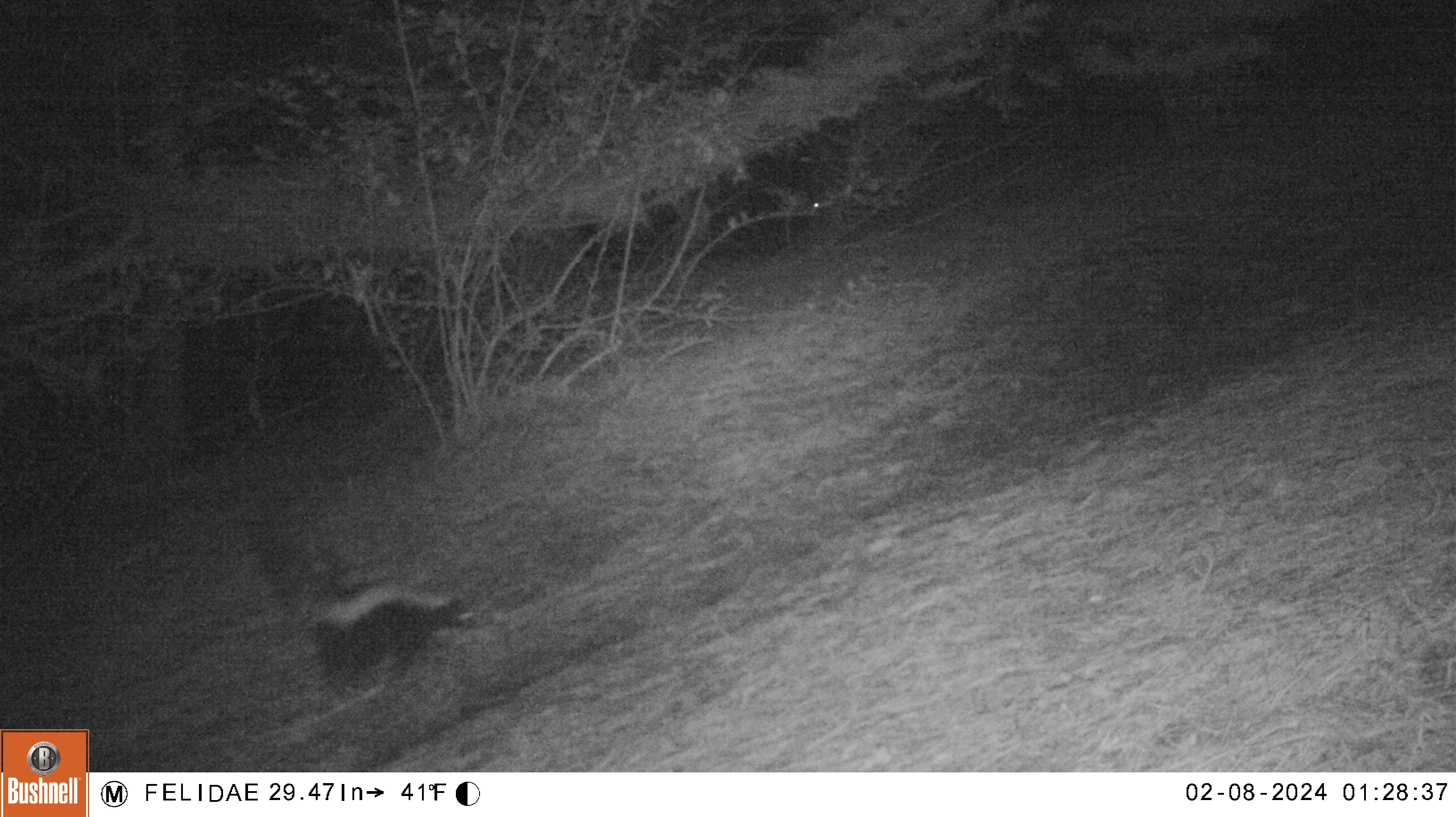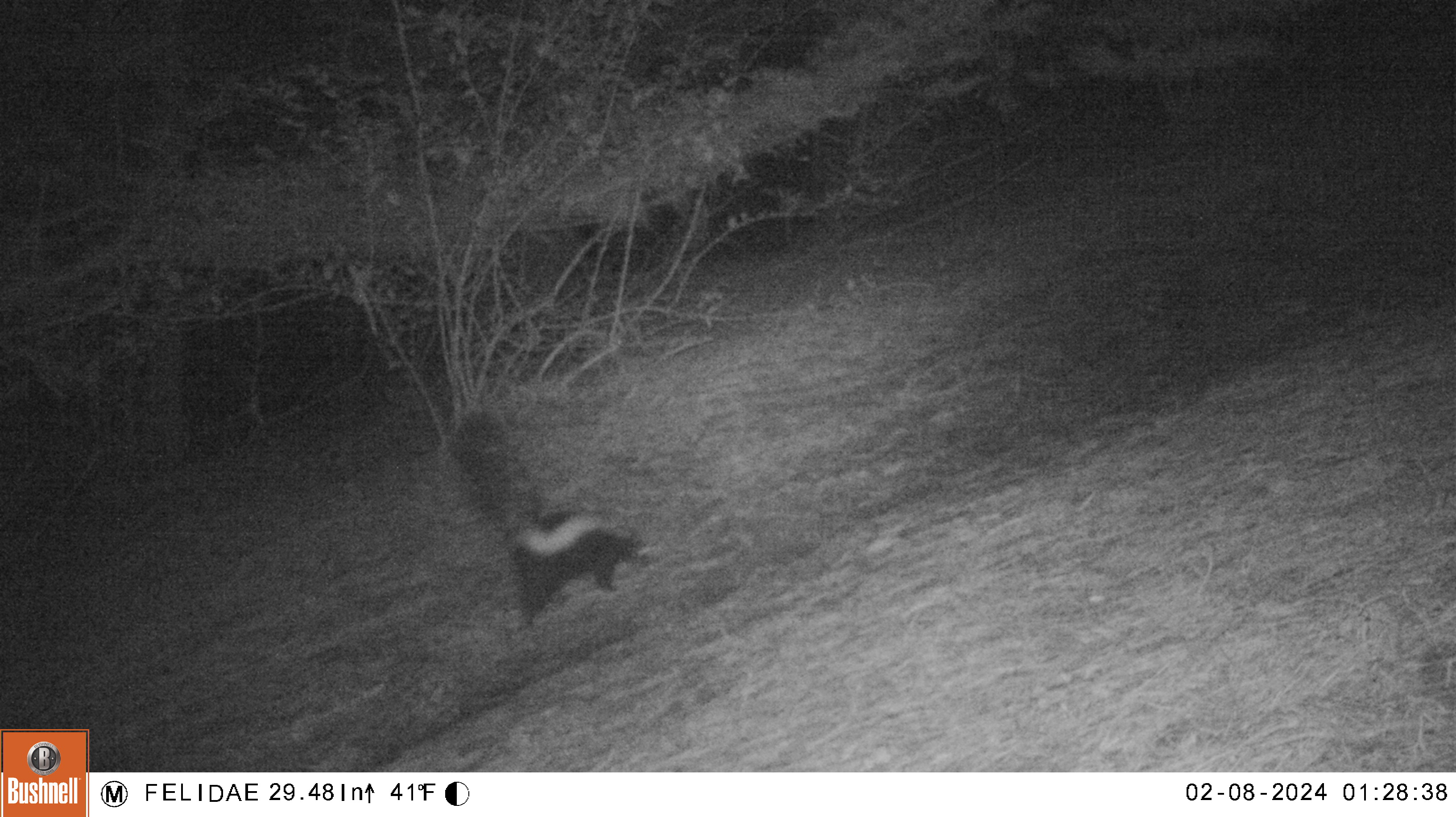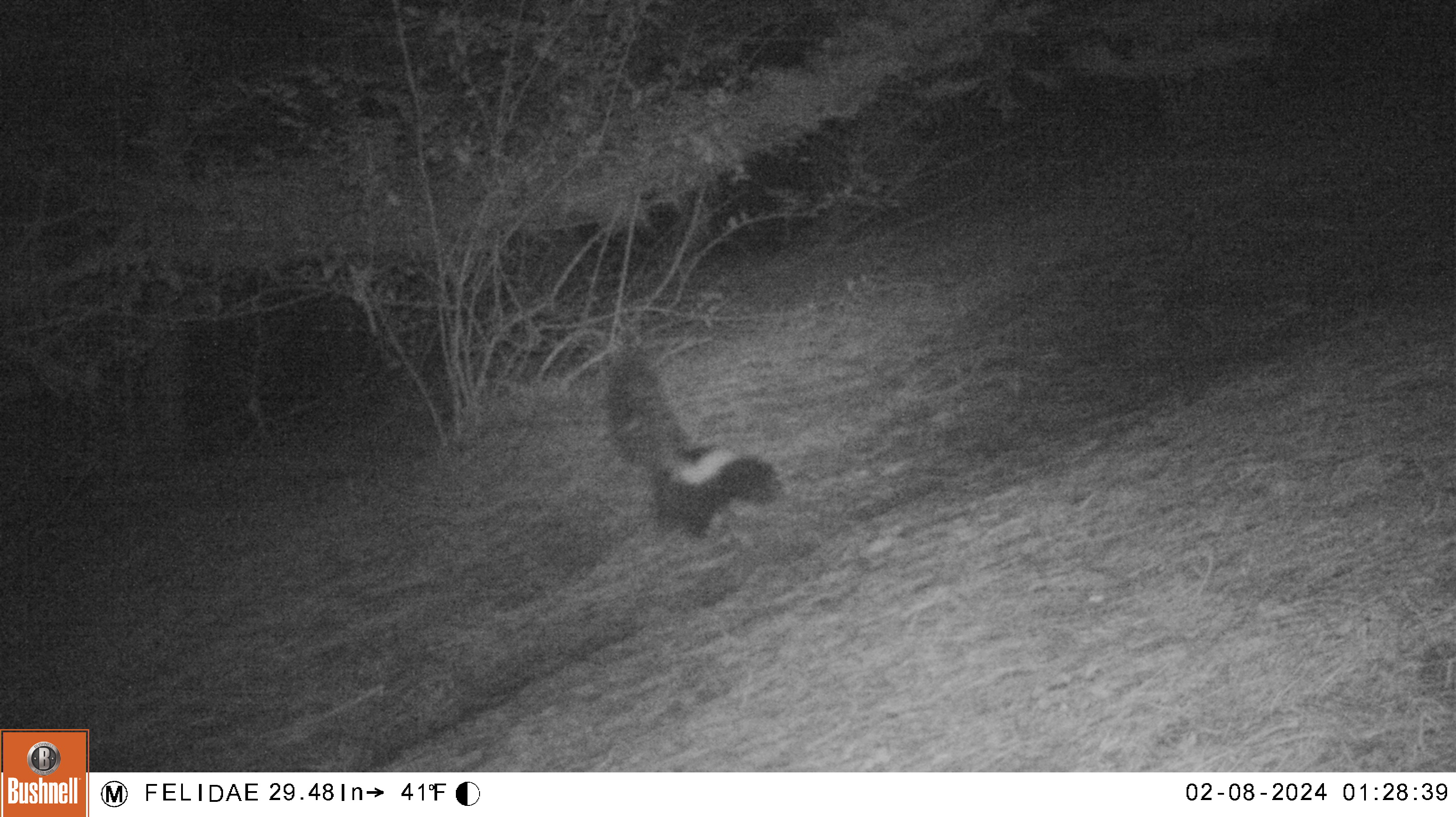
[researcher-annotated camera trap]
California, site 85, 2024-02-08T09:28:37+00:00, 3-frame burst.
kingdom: Animalia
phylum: Chordata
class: Mammalia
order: Carnivora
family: Mephitidae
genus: Mephitis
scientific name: Mephitis mephitis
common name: striped skunk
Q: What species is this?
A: Striped skunk (Mephitis mephitis).